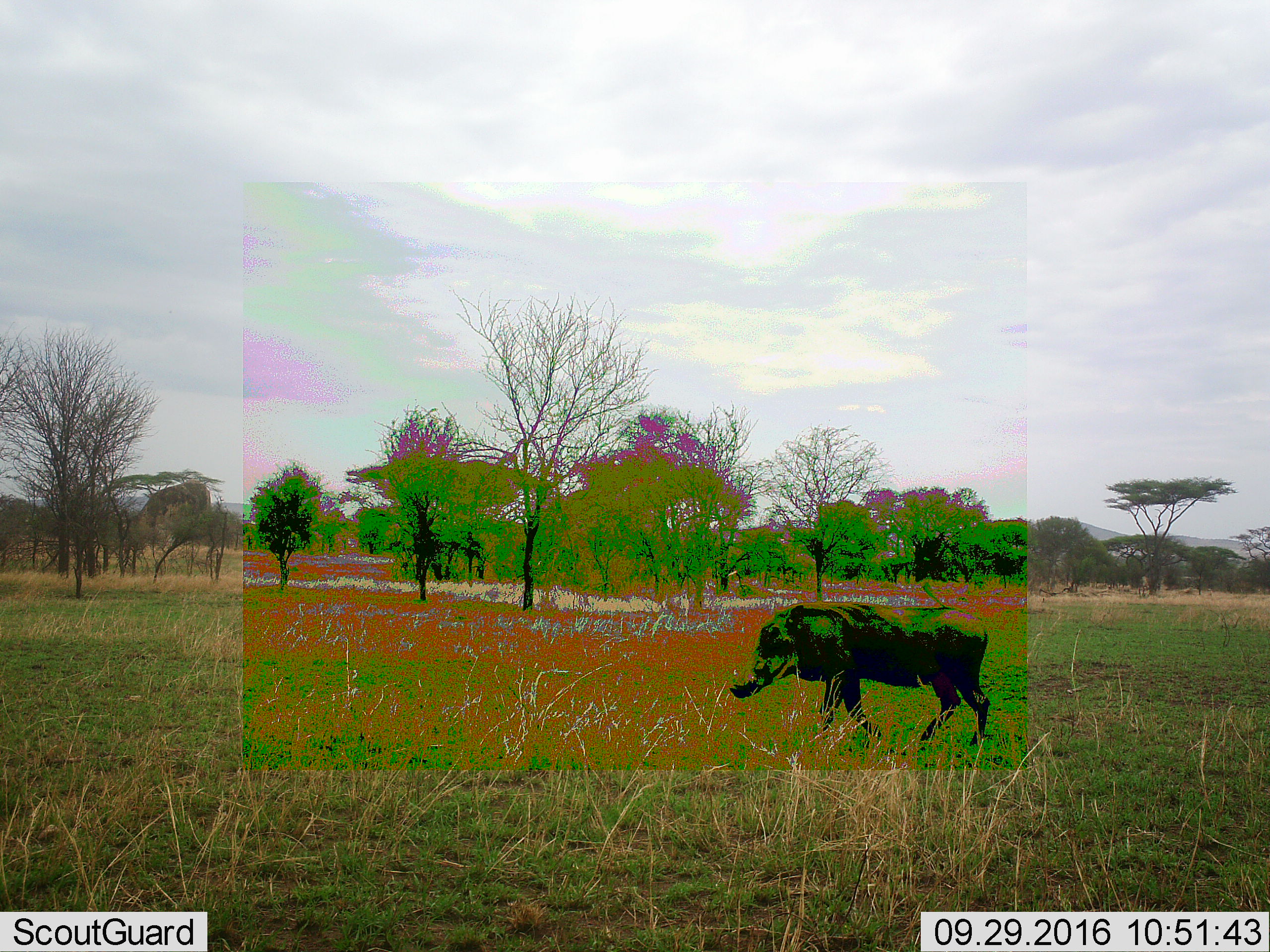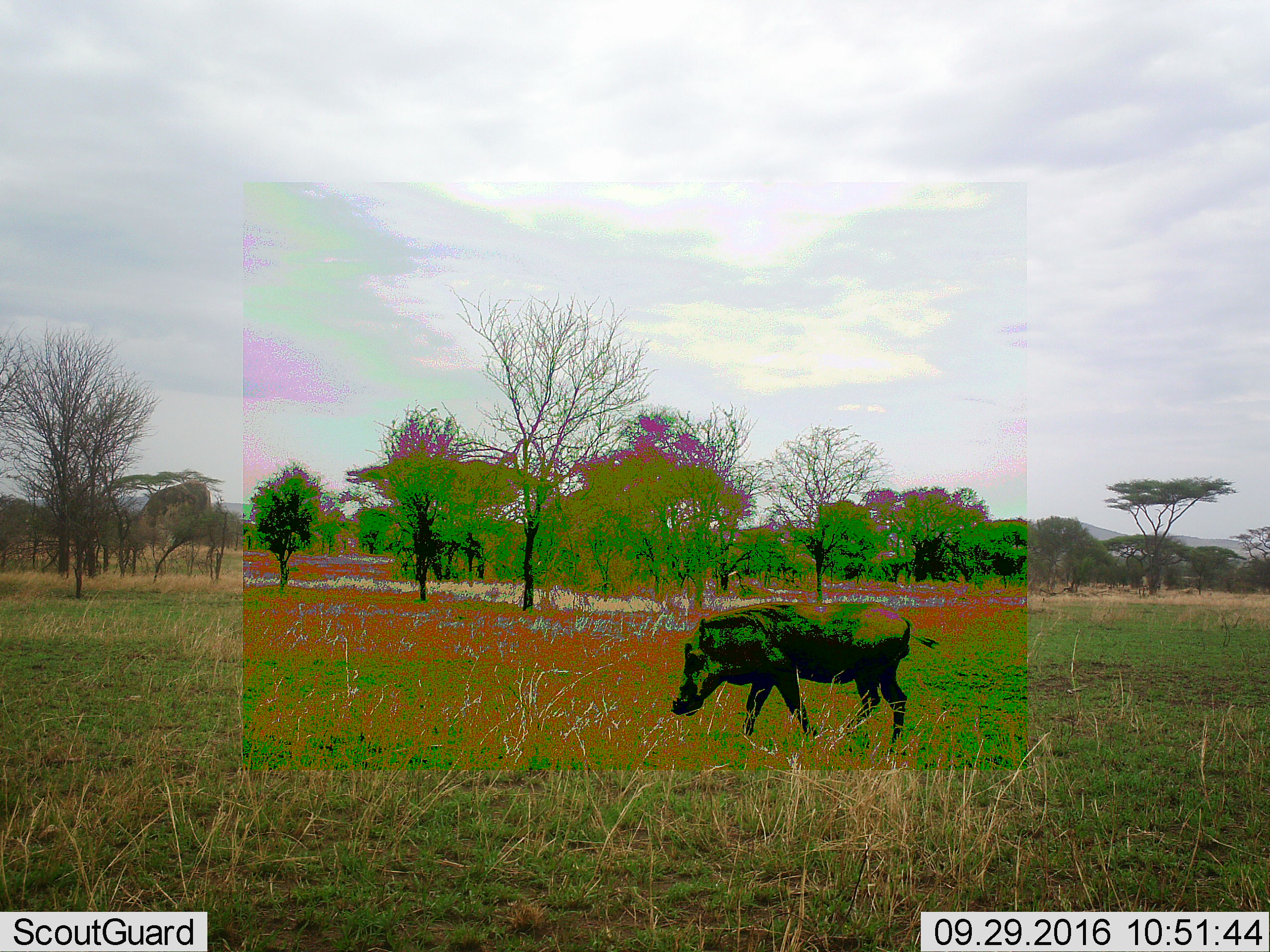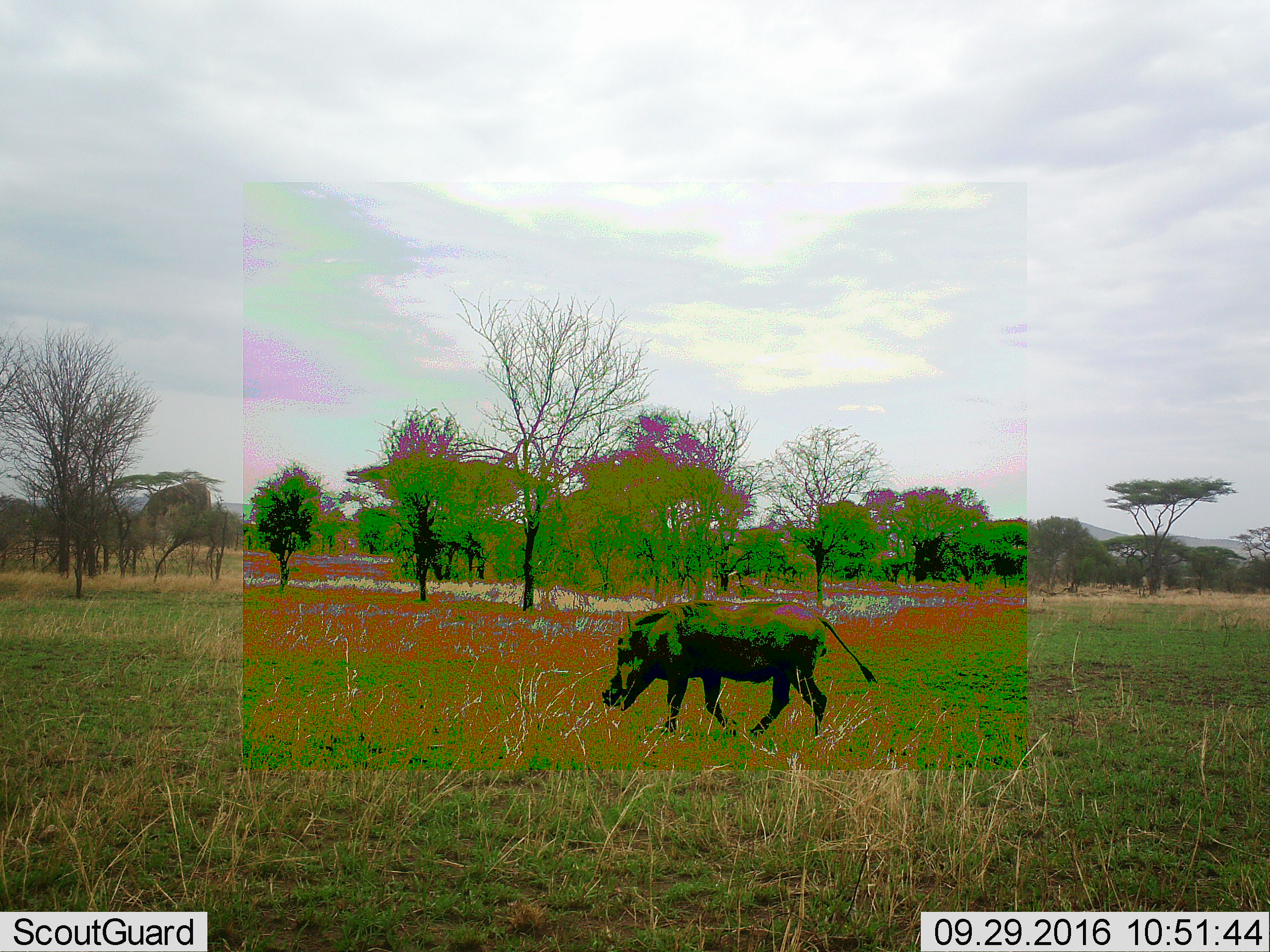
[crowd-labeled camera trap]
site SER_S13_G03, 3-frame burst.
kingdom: Animalia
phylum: Chordata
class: Mammalia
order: Artiodactyla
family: Suidae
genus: Phacochoerus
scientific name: Phacochoerus africanus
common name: warthog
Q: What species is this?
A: Warthog (Phacochoerus africanus).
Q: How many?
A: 1.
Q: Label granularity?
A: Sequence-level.